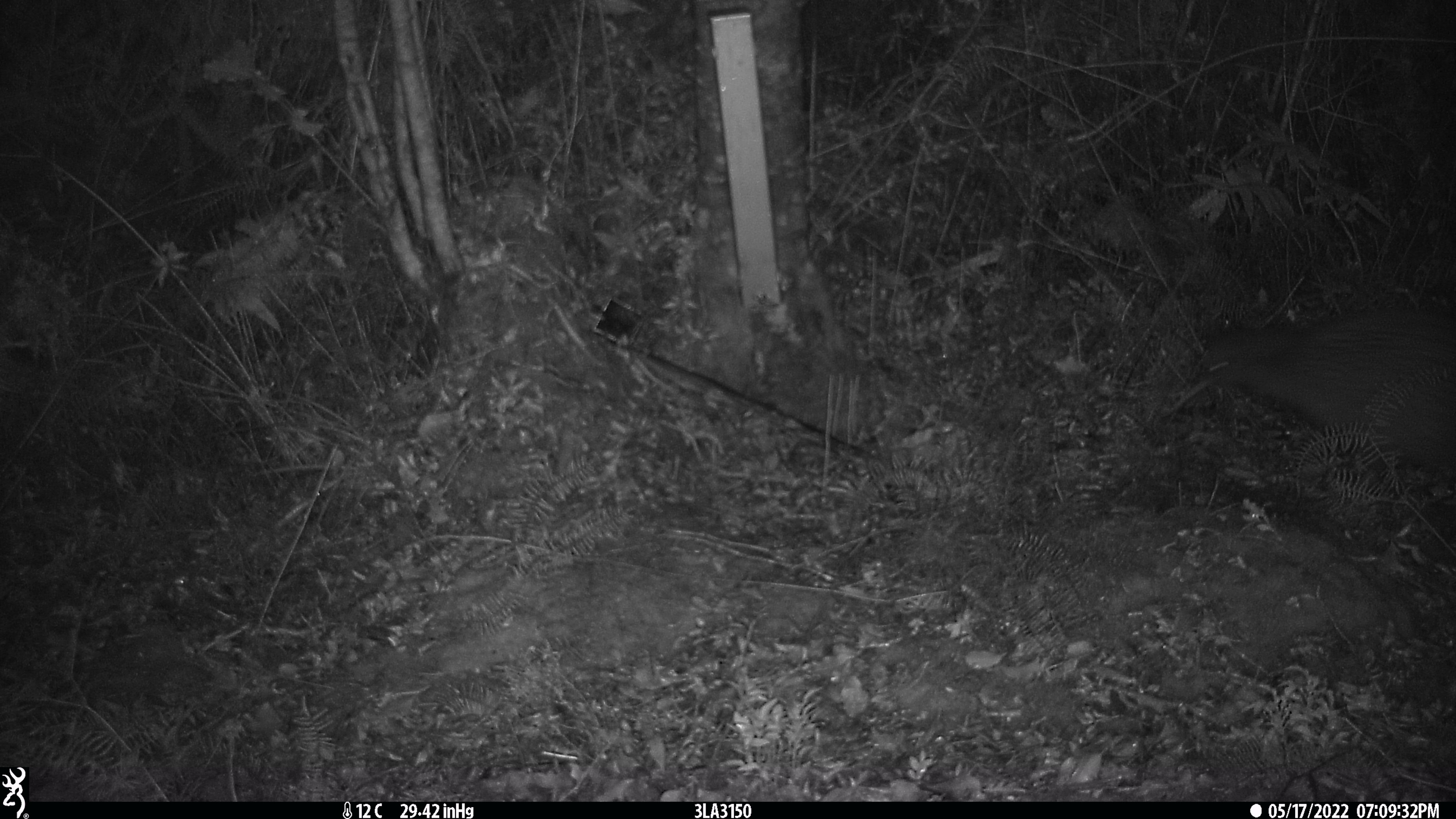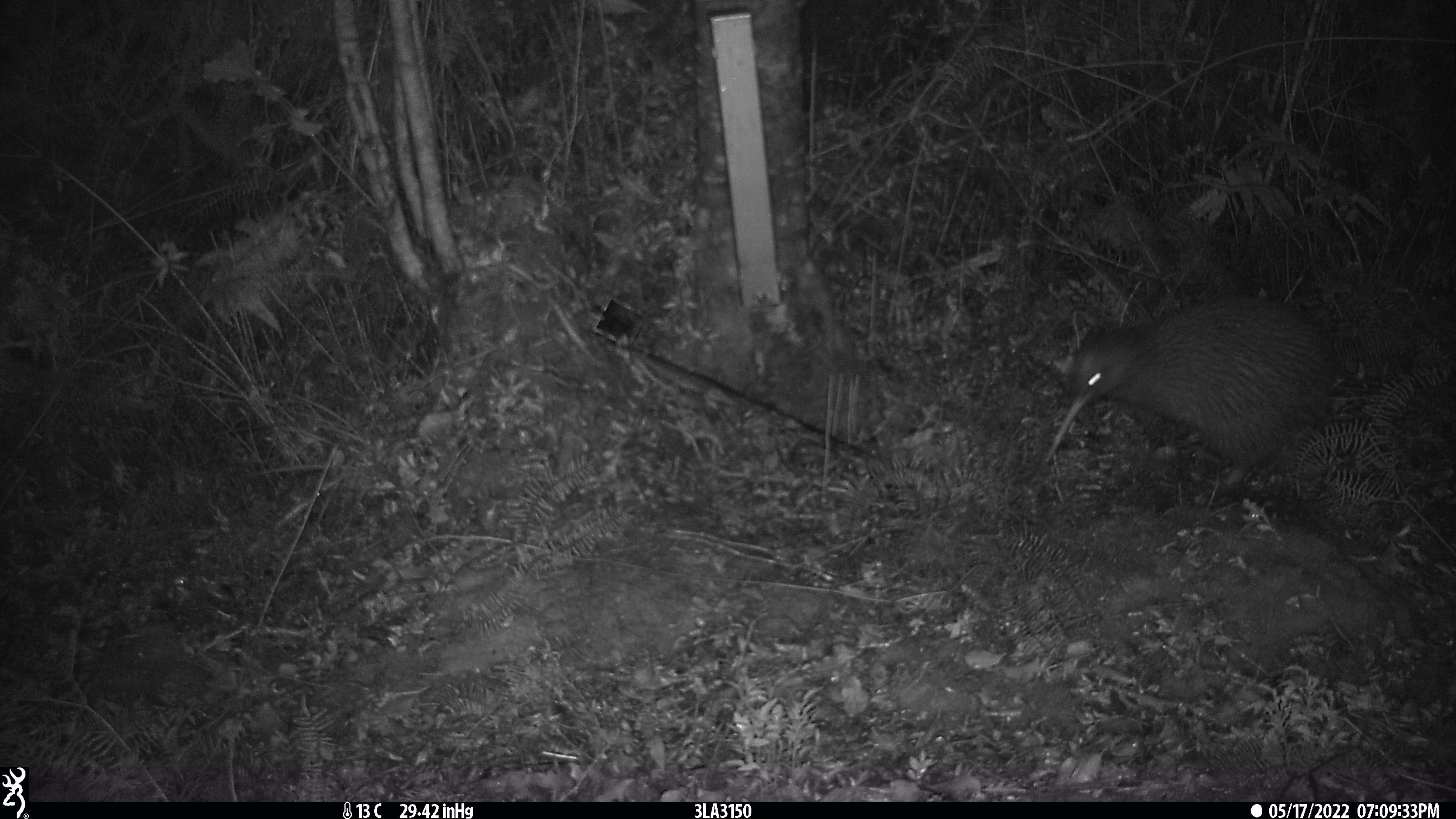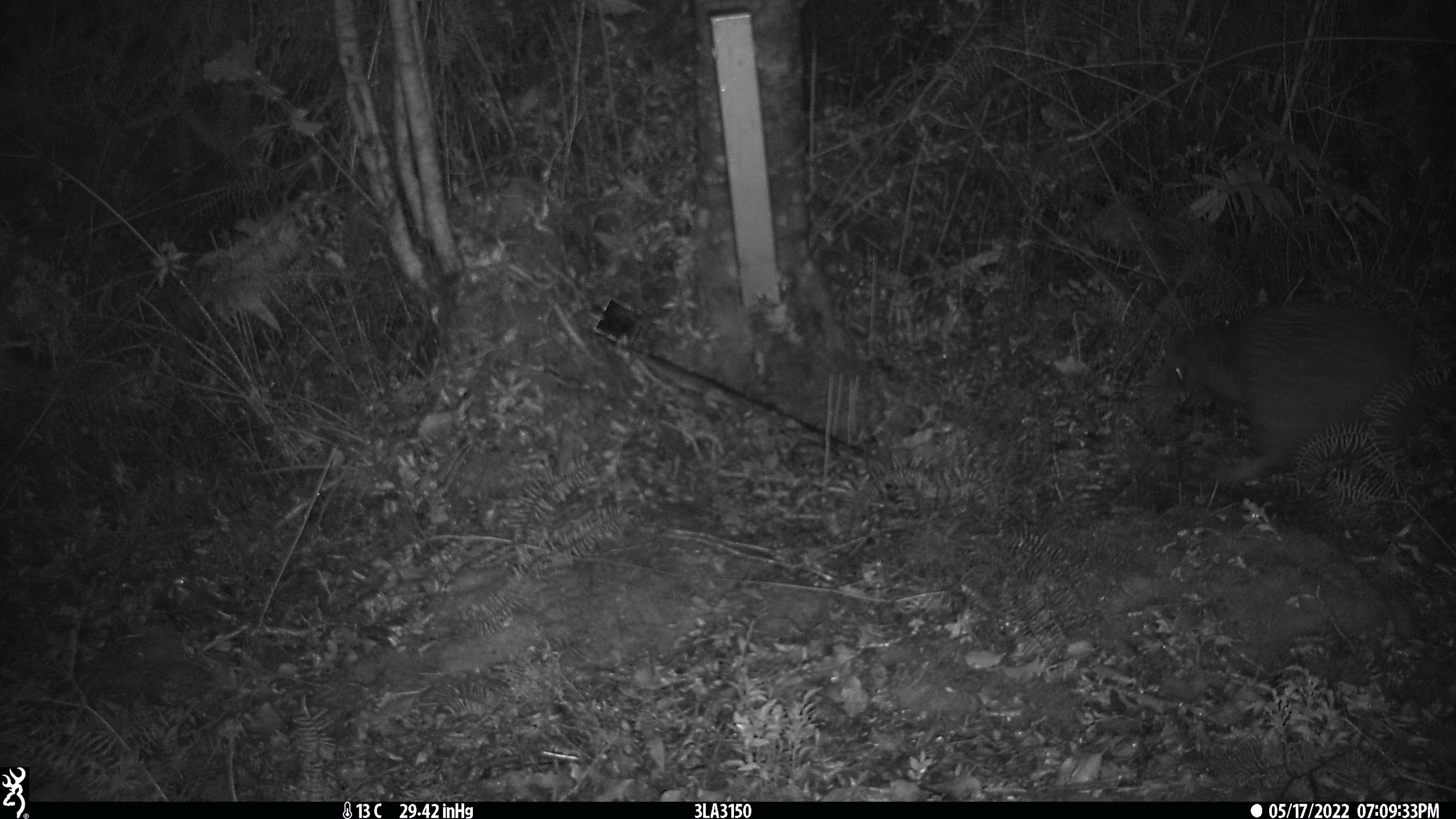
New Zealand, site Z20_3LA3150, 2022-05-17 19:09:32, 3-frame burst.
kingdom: Animalia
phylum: Chordata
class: Aves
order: Apterygiformes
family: Apterygidae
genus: Apteryx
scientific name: Apteryx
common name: kiwi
Kiwi (Apteryx).